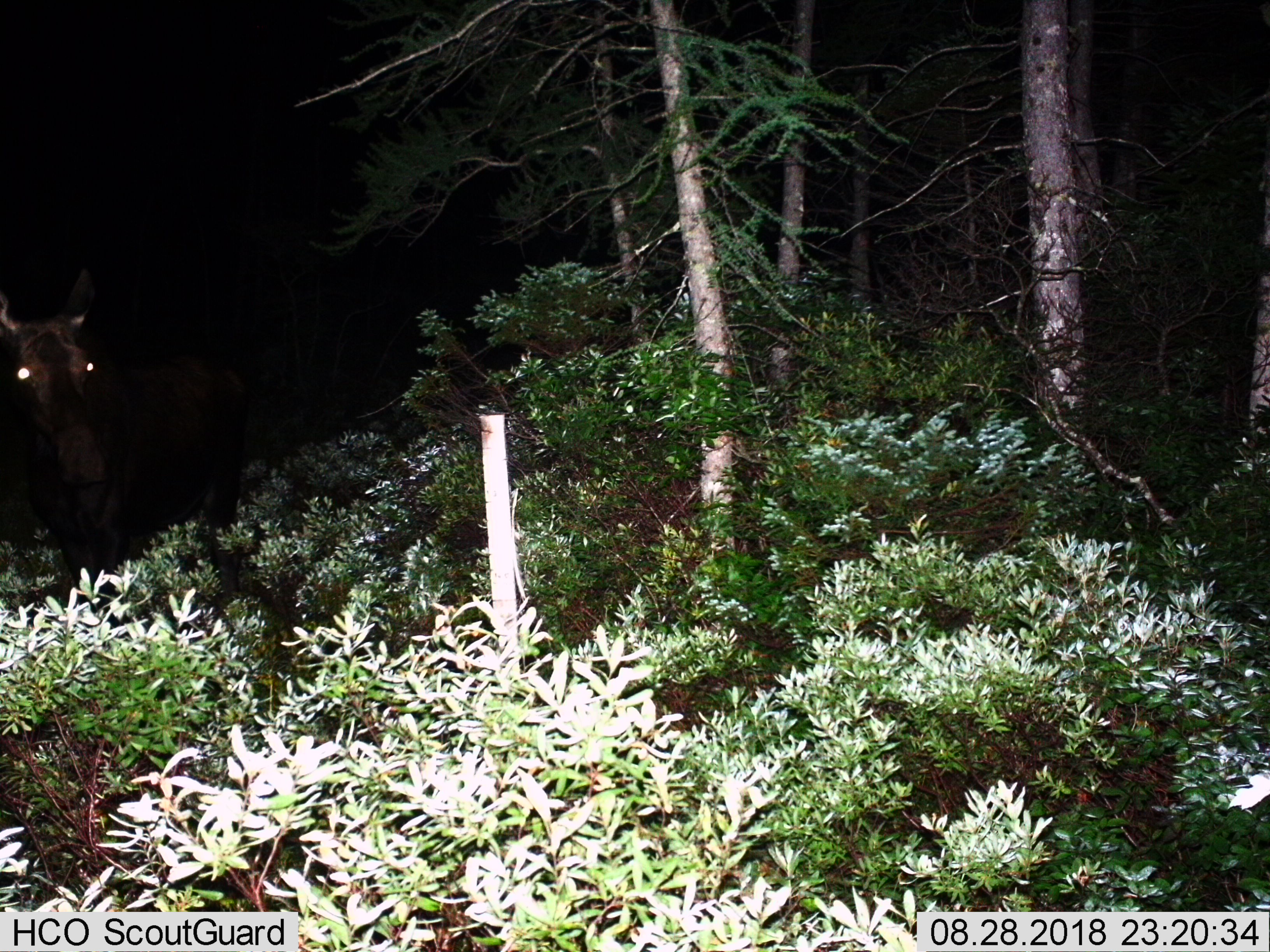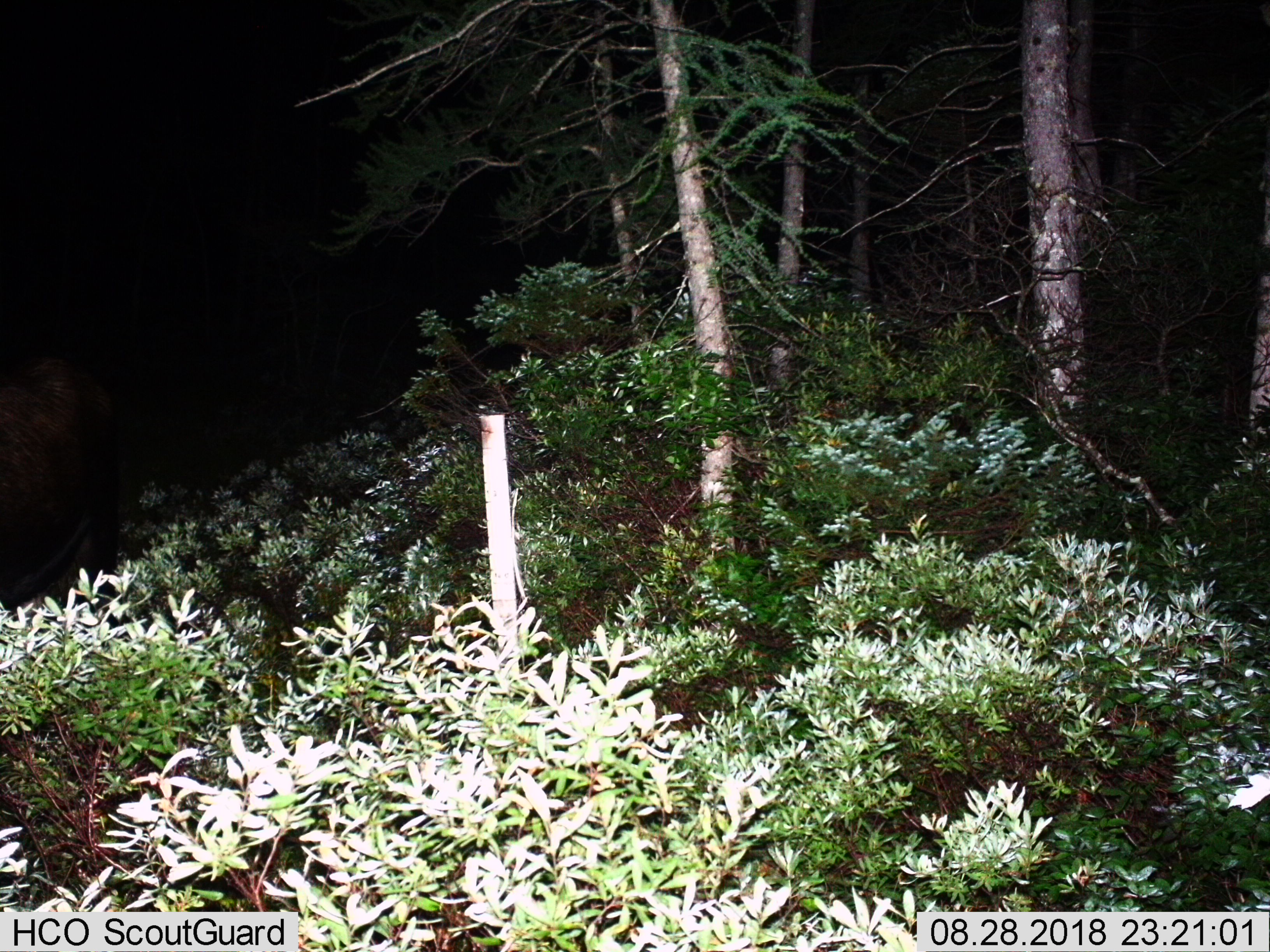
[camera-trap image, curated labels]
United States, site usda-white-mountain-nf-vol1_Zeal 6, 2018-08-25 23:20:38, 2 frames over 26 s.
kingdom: Animalia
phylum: Chordata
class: Mammalia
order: Artiodactyla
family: Cervidae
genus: Alces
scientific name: Alces alces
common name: moose